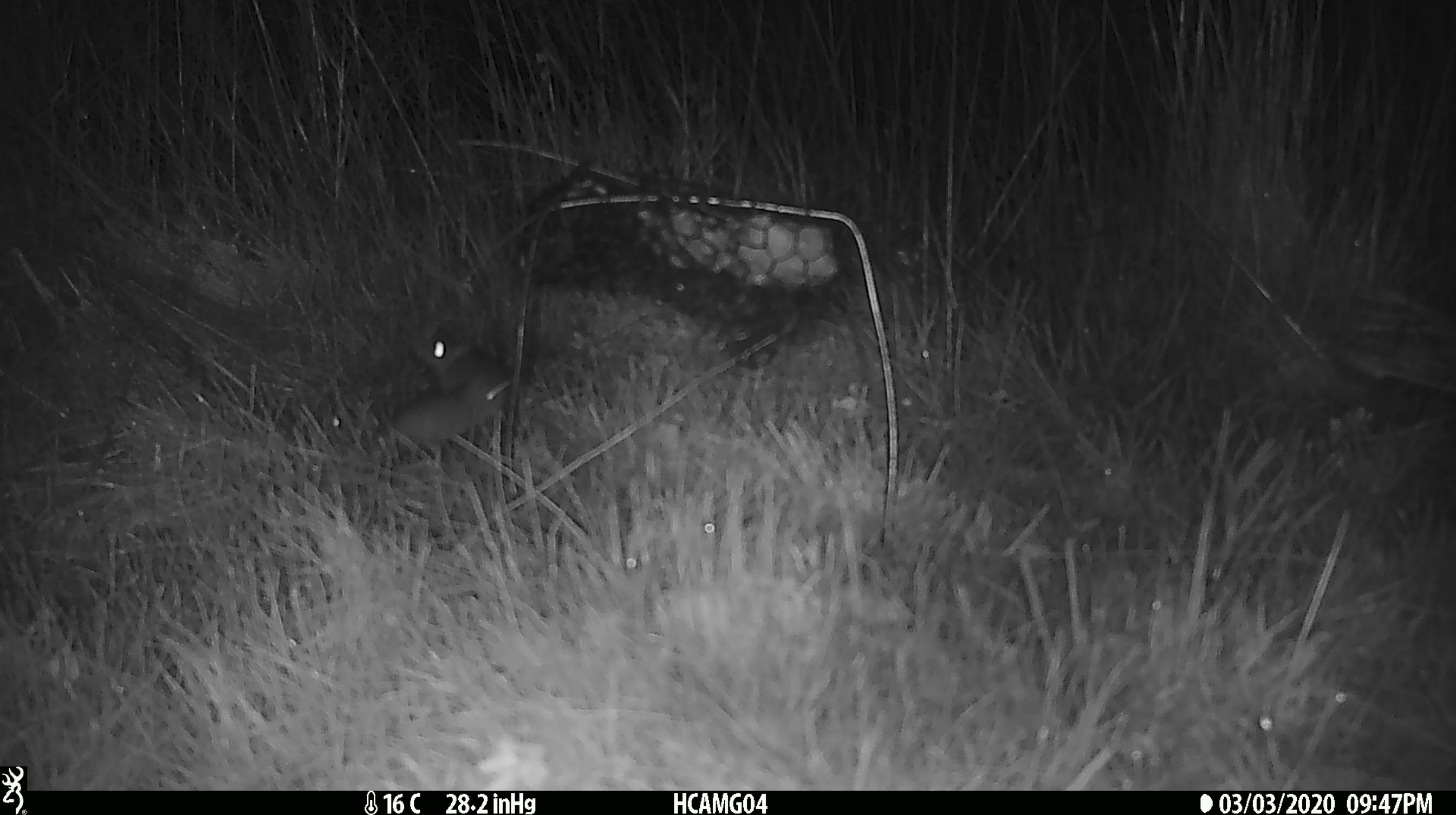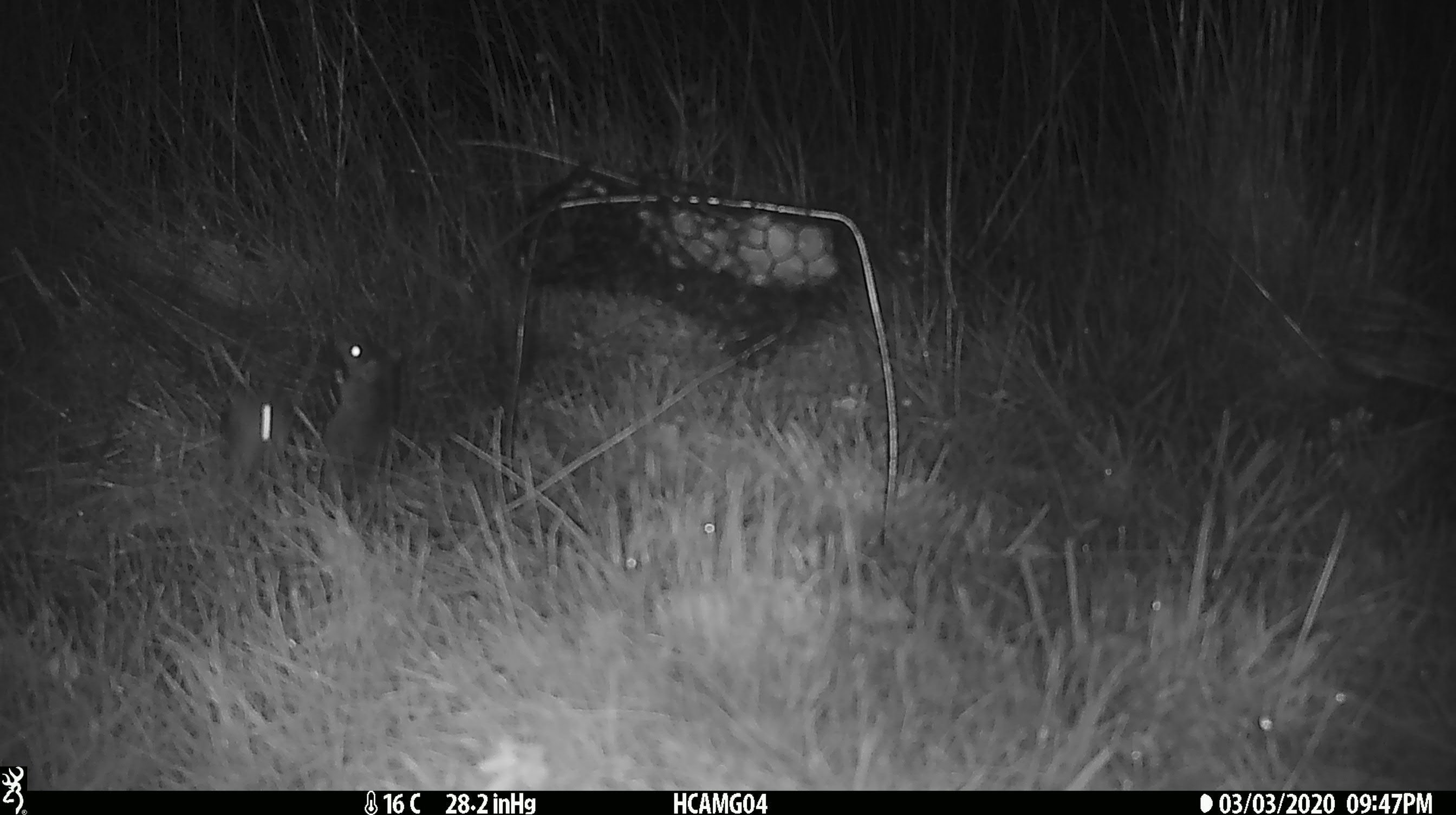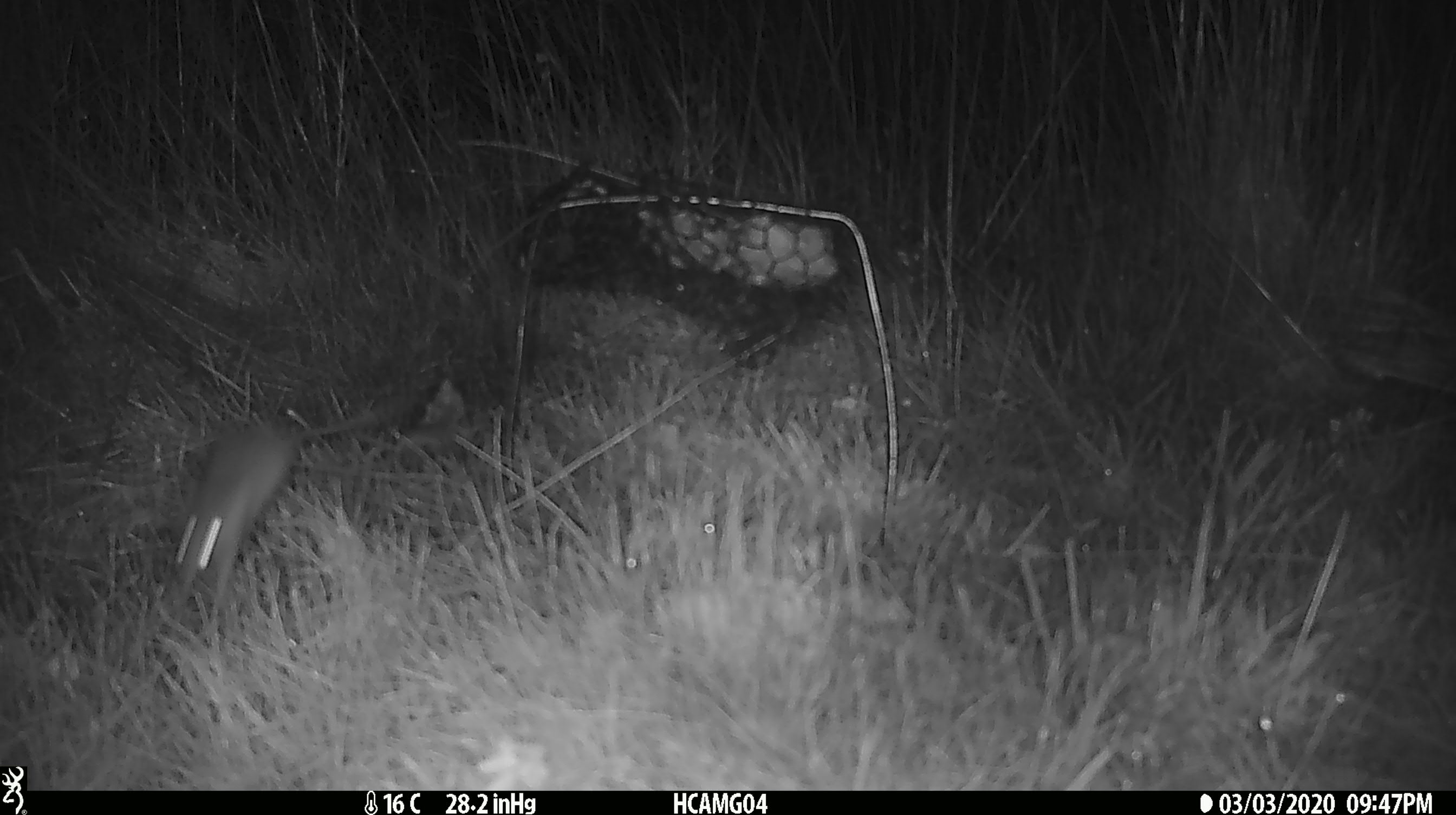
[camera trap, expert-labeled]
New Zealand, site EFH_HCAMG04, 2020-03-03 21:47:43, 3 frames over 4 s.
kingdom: Animalia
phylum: Chordata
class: Mammalia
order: Rodentia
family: Muridae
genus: Mus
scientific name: Mus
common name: mouse